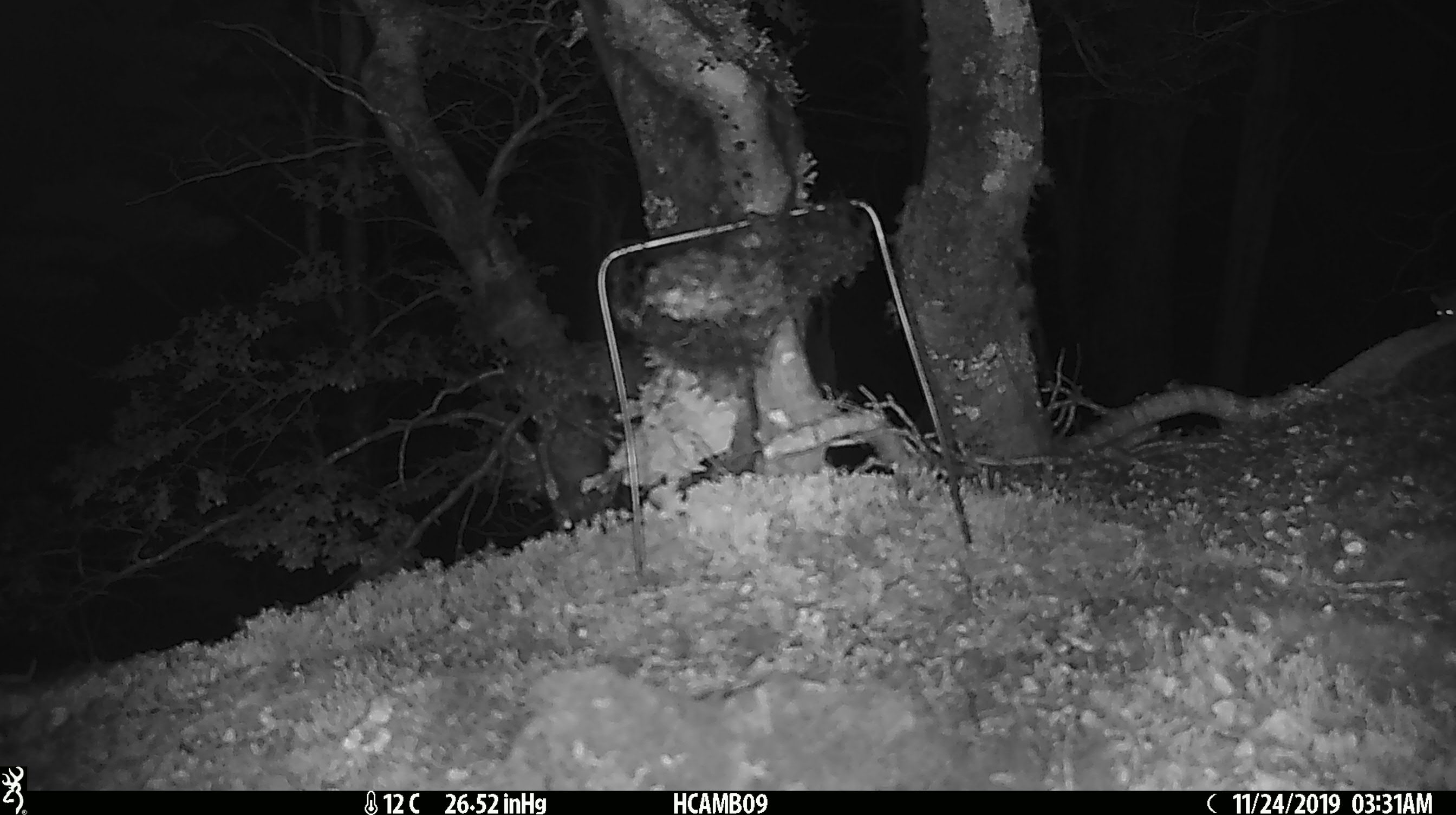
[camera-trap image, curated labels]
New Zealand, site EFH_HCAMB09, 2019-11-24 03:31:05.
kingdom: Animalia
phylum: Chordata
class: Mammalia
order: Rodentia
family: Muridae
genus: Mus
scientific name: Mus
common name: mouse